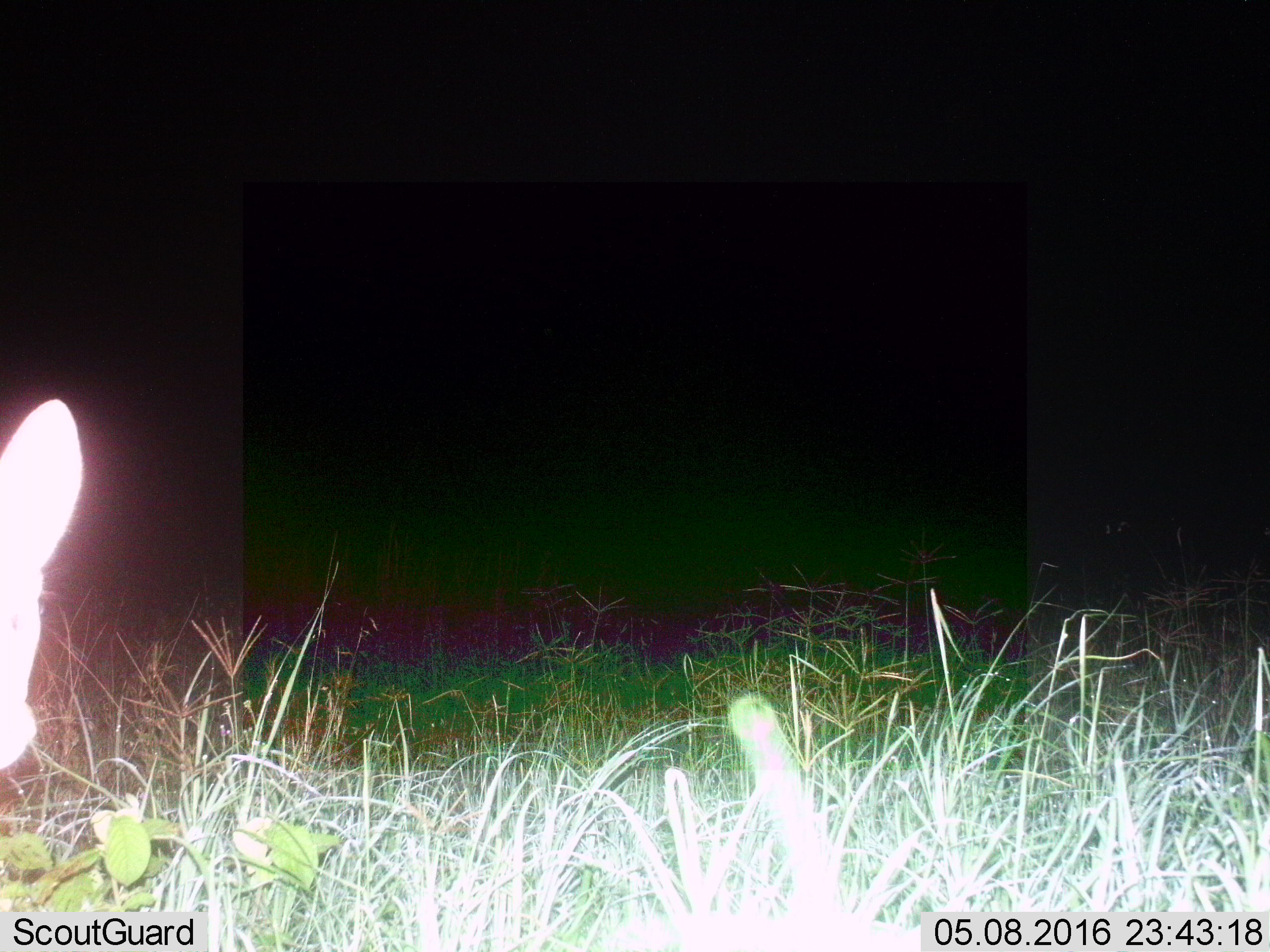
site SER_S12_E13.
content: unidentified animal